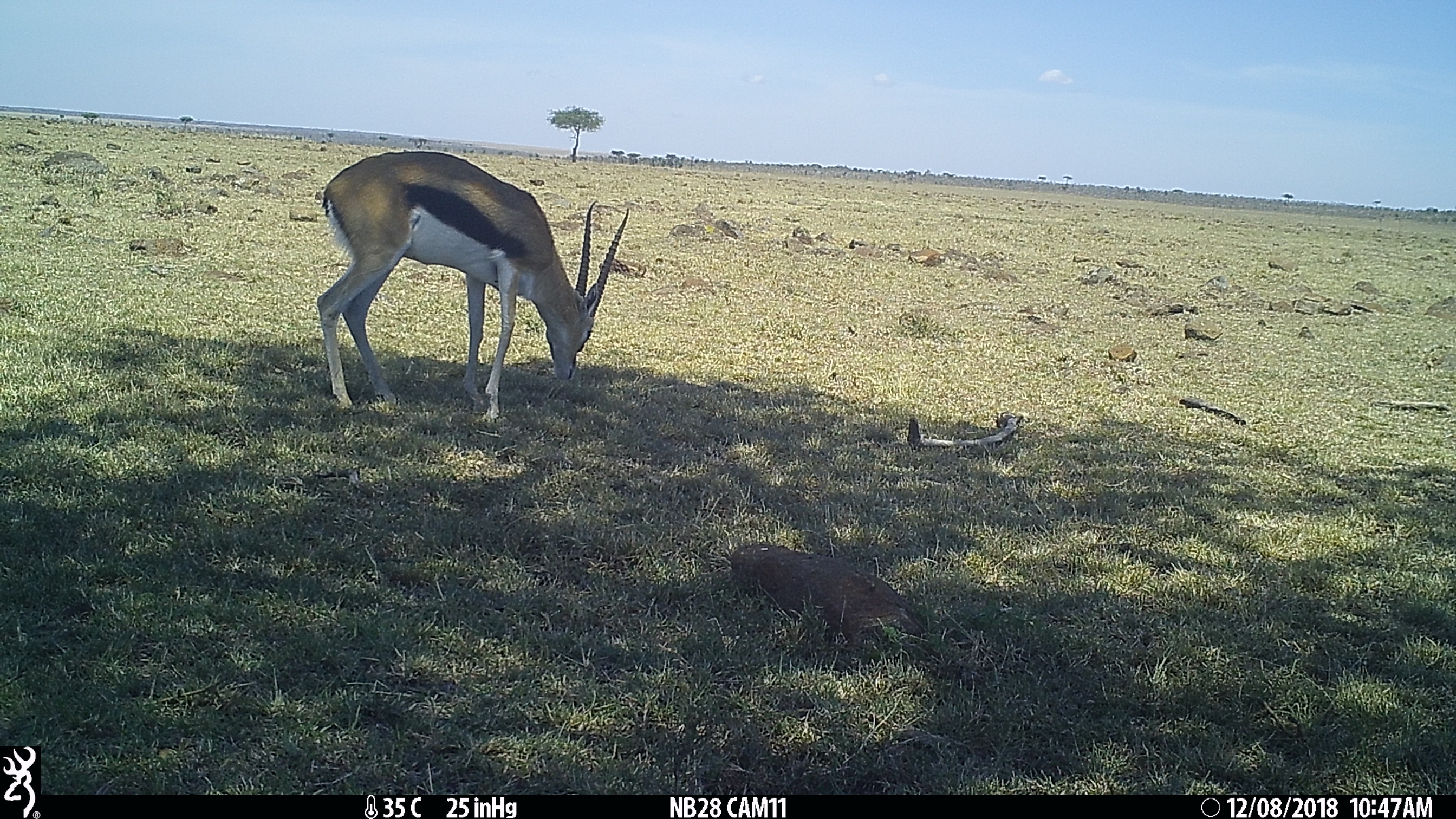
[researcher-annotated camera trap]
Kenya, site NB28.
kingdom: Animalia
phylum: Chordata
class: Mammalia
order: Artiodactyla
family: Bovidae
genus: Eudorcas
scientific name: Eudorcas thomsonii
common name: thomon's gazelle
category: gazelle thomsons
Gazelle thomsons (thomon's gazelle) (Eudorcas thomsonii).